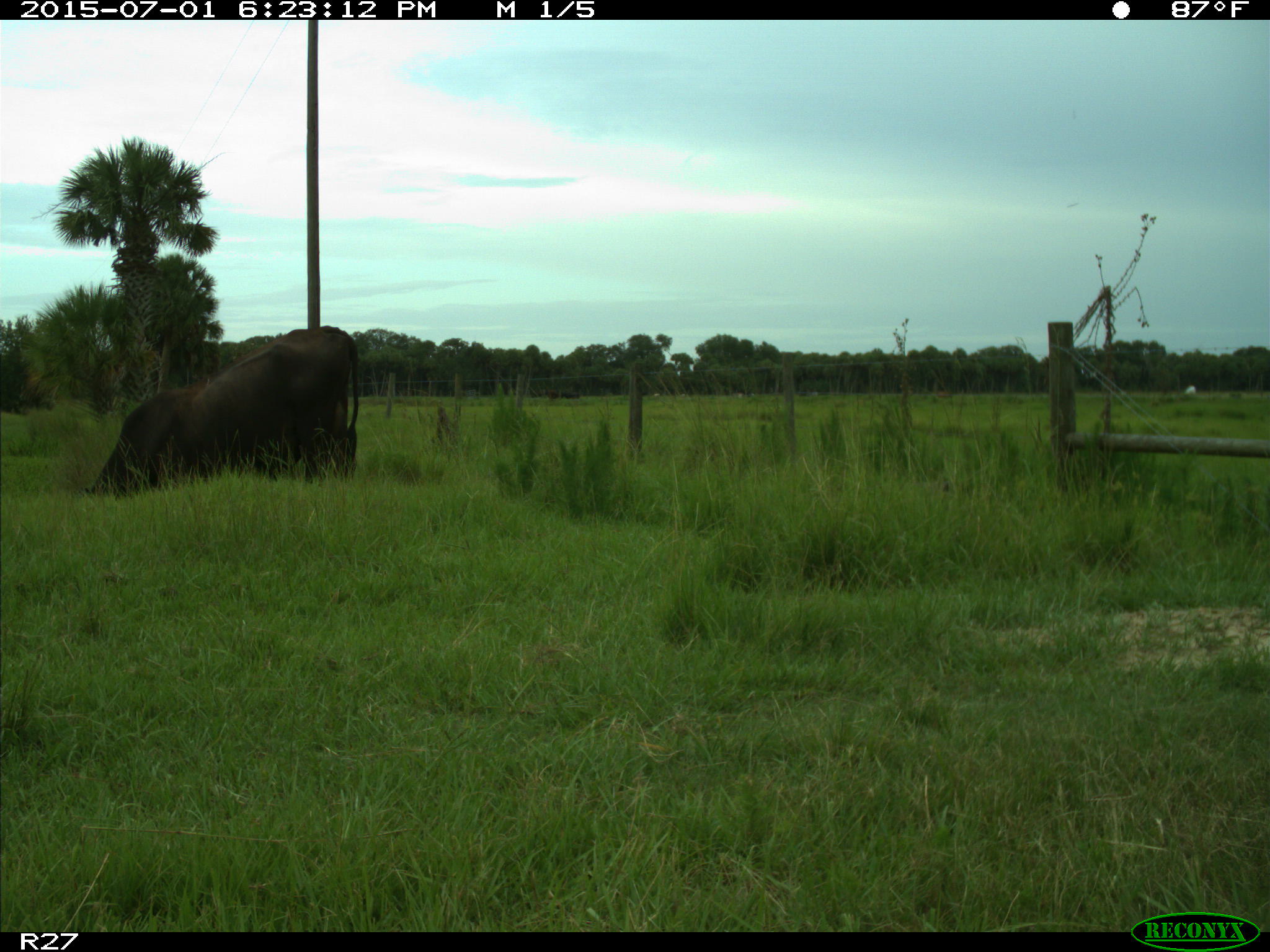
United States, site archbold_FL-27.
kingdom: Animalia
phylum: Chordata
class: Mammalia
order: Artiodactyla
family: Bovidae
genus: Bos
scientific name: Bos taurus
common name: domestic cow